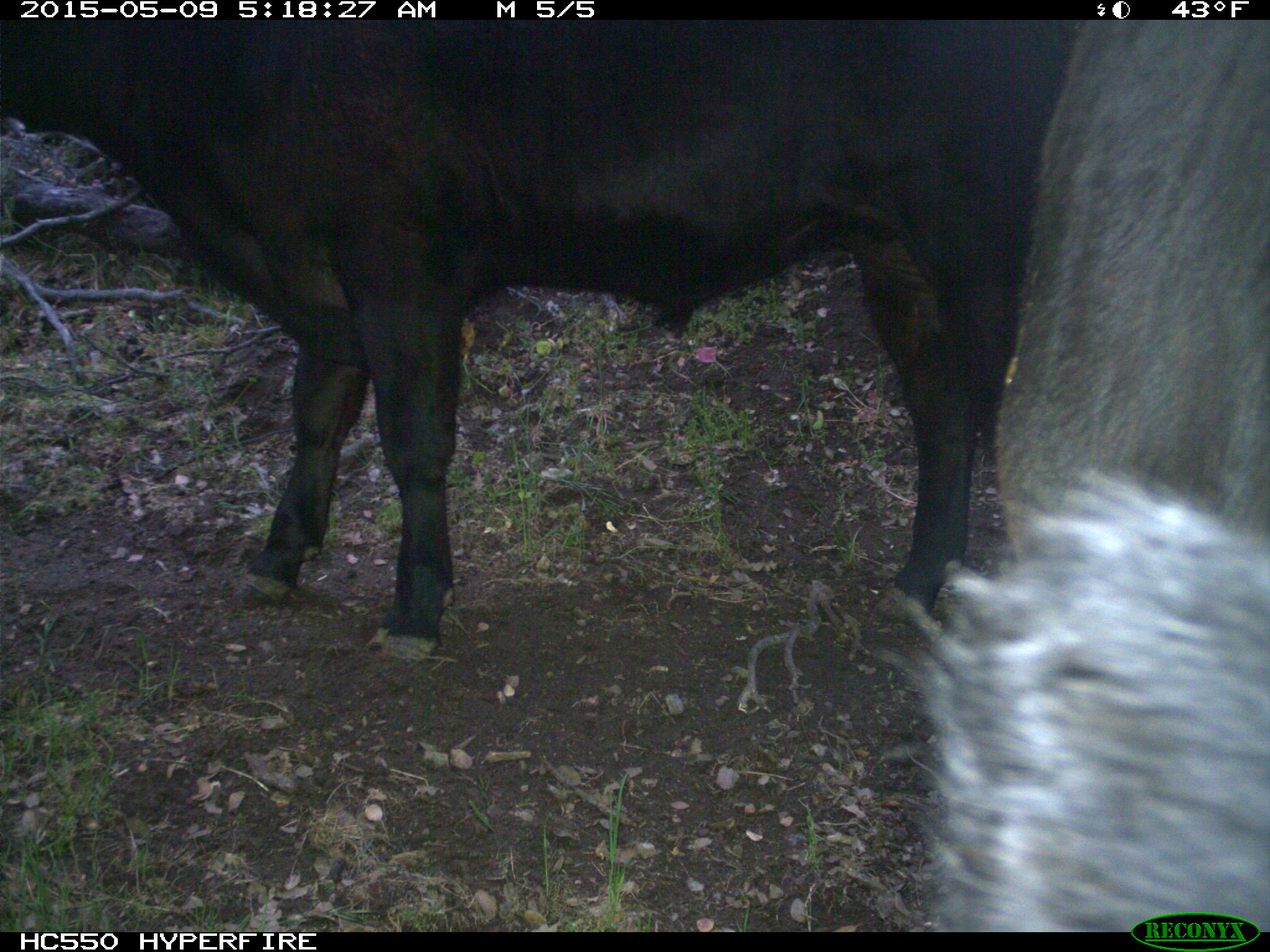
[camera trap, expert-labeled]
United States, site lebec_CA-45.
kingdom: Animalia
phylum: Chordata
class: Mammalia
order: Artiodactyla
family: Bovidae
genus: Bos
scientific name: Bos taurus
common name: domestic cow